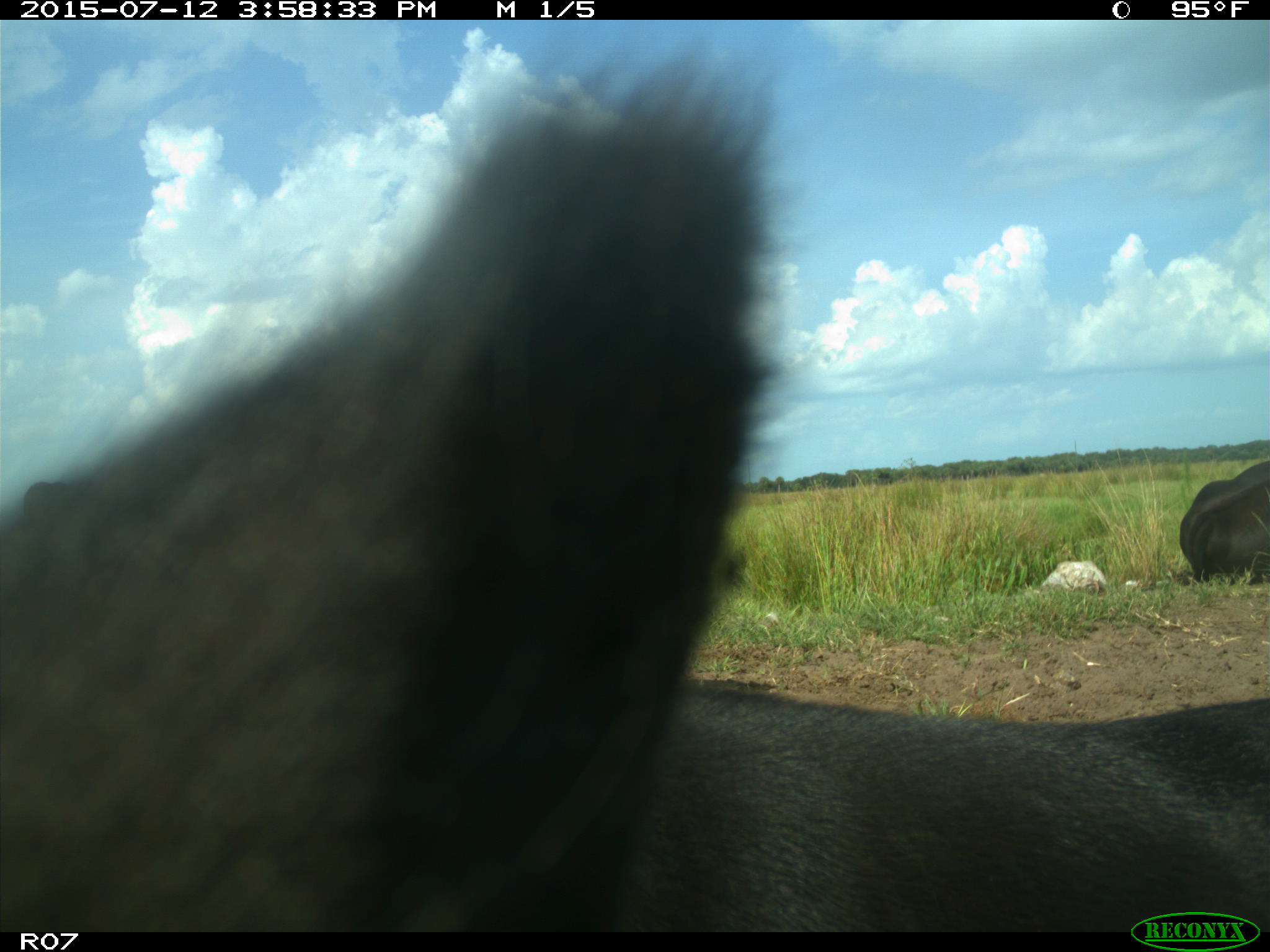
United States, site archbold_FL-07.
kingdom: Animalia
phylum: Chordata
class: Mammalia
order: Artiodactyla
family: Bovidae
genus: Bos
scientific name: Bos taurus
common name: domestic cow